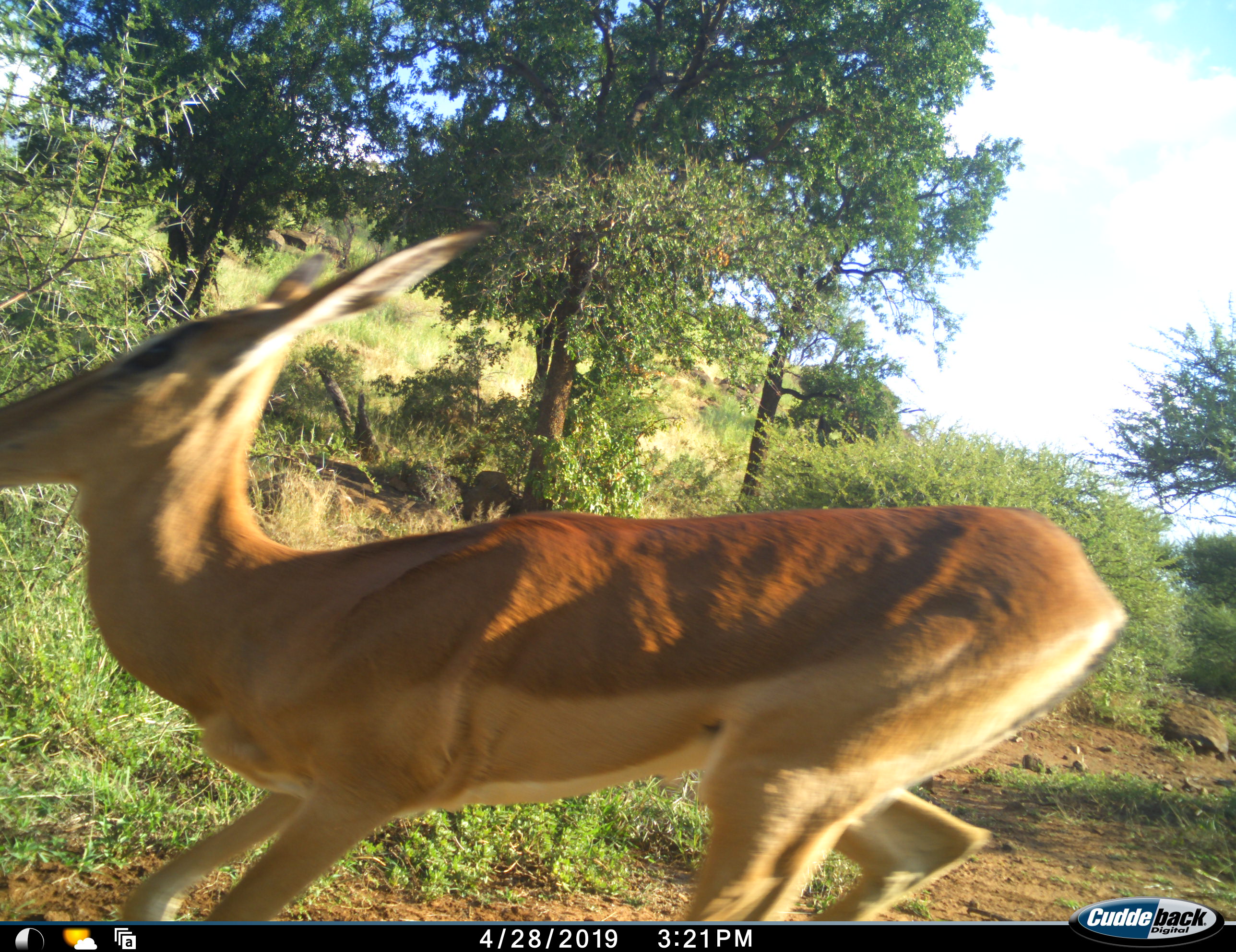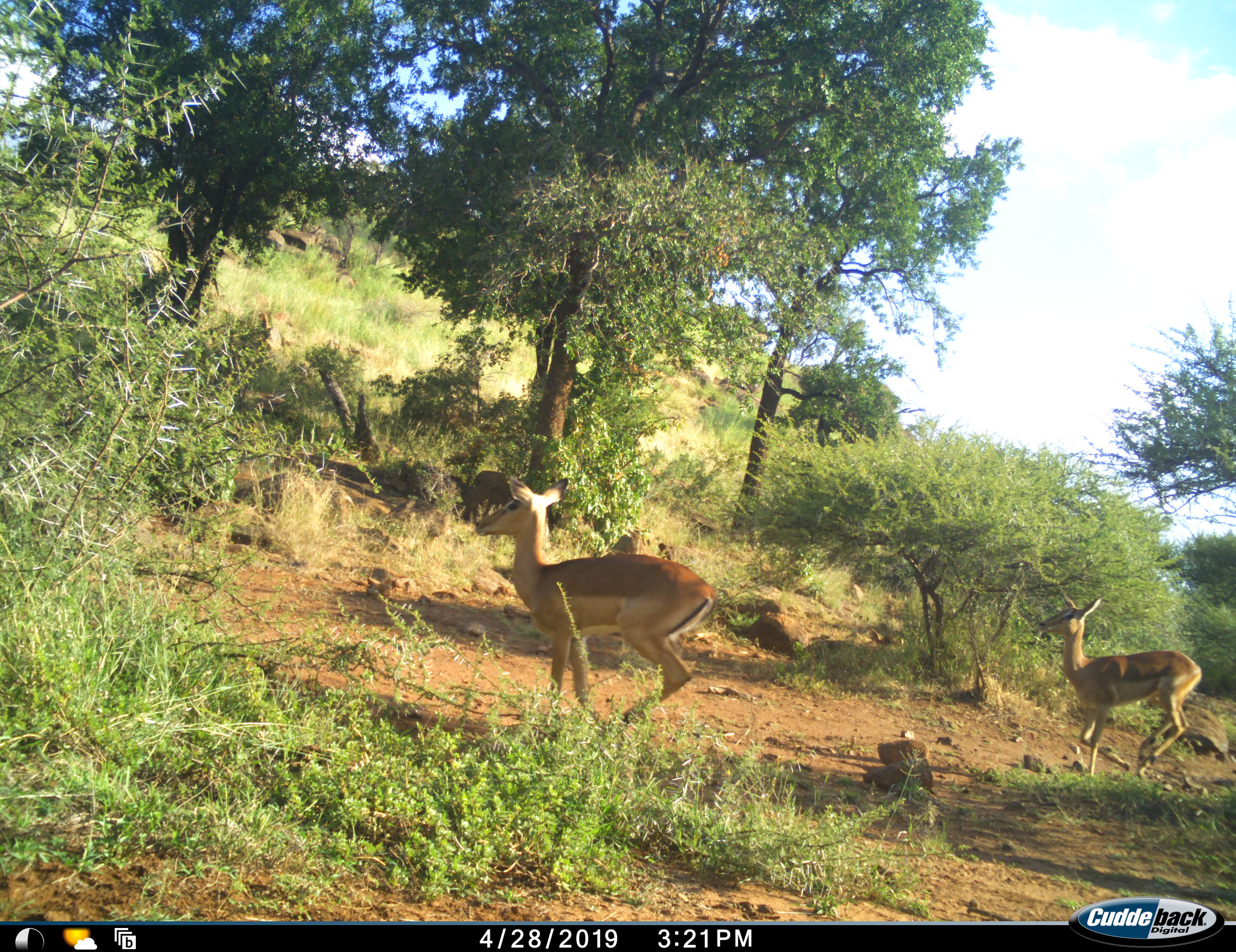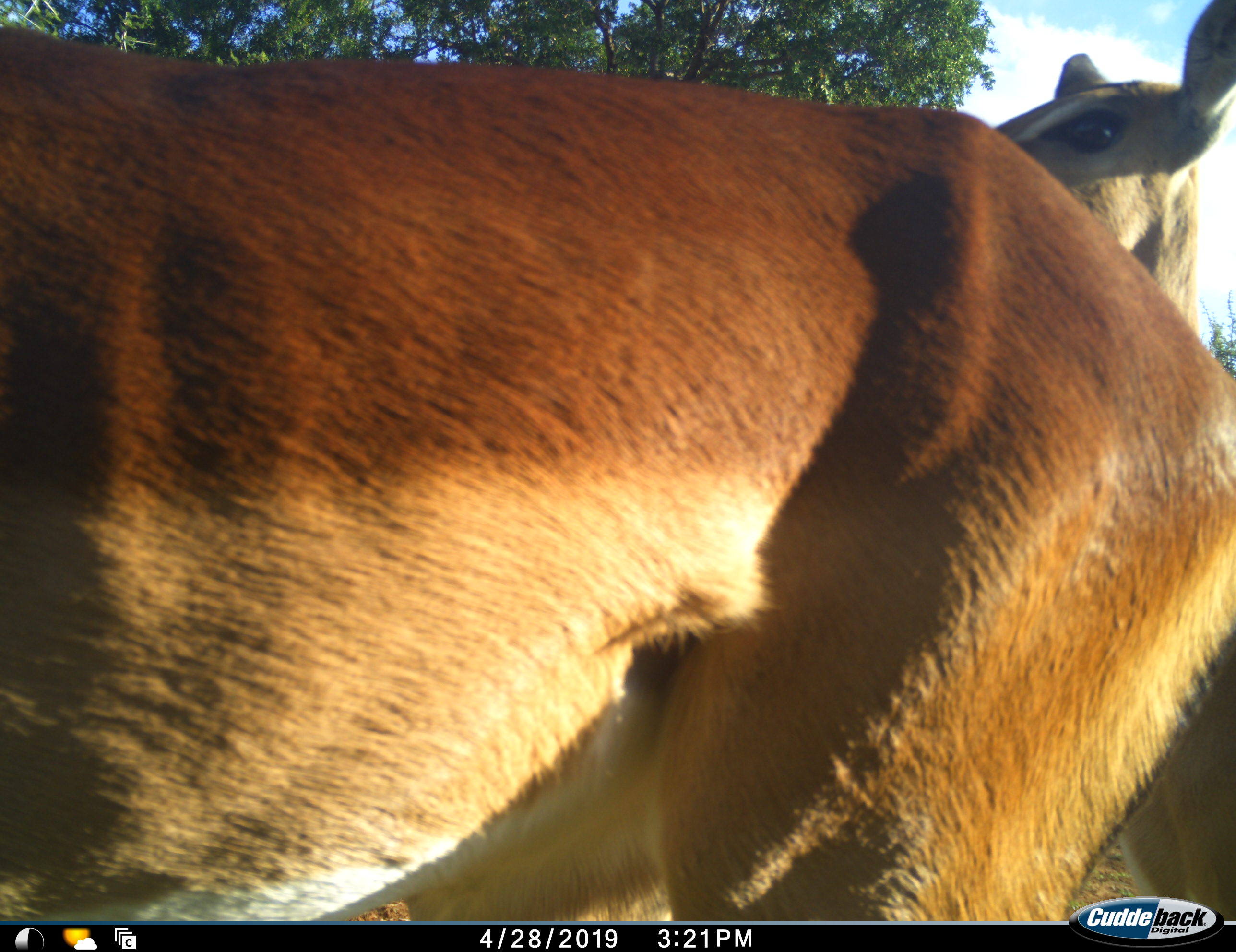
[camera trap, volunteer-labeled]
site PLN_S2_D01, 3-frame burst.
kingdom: Animalia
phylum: Chordata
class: Mammalia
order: Artiodactyla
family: Bovidae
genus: Aepyceros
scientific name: Aepyceros melampus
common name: impala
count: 4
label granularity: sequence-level